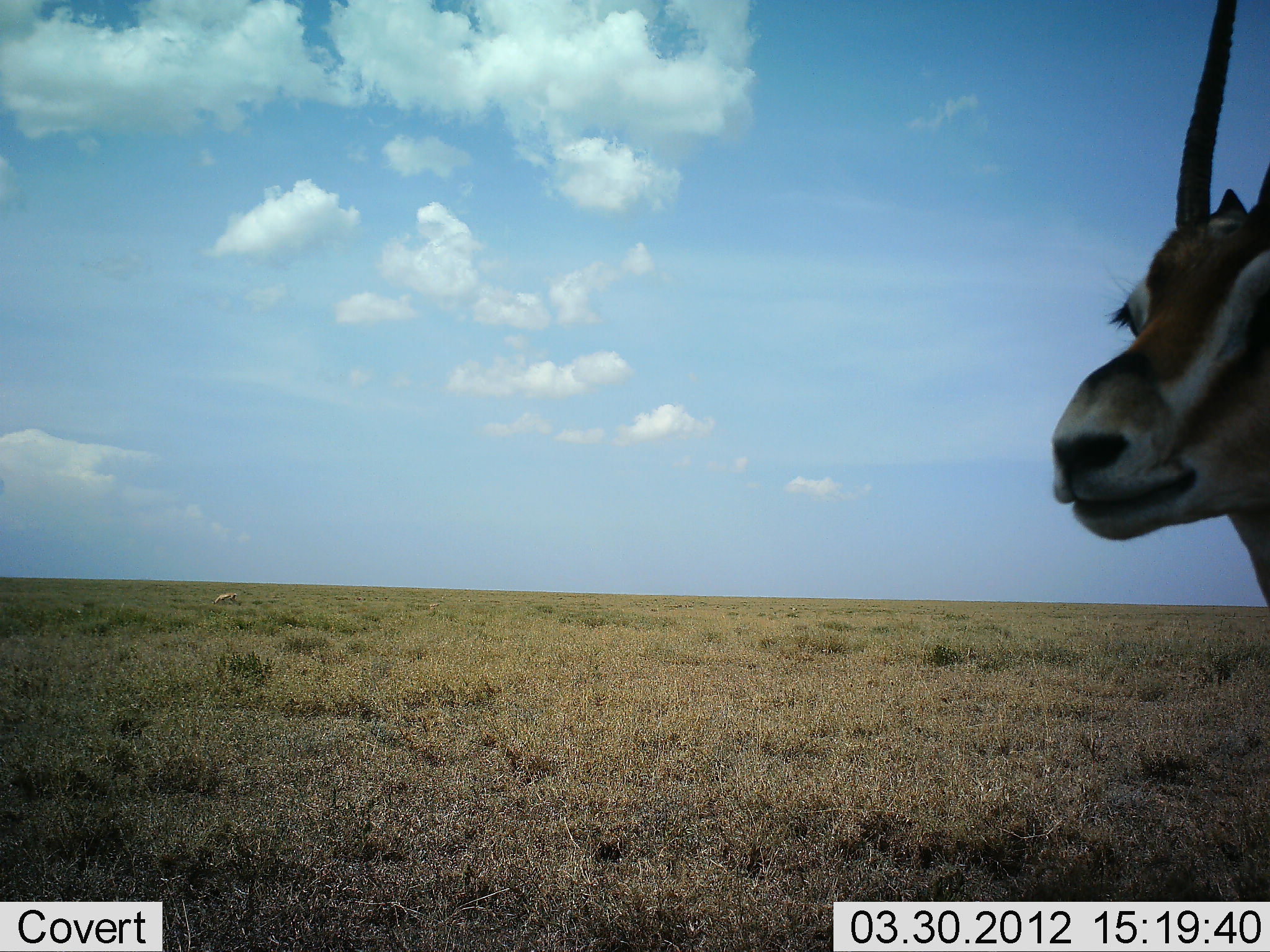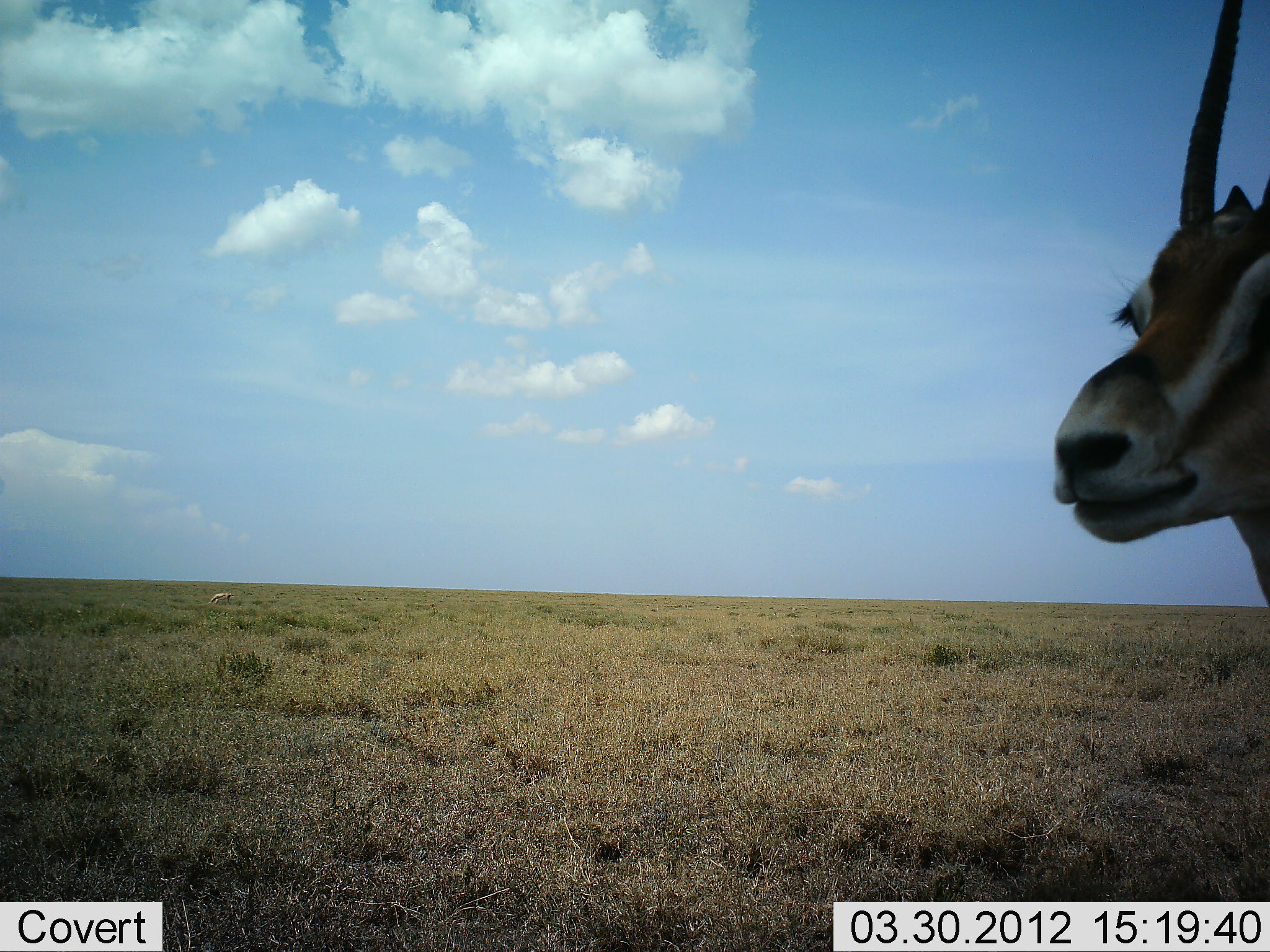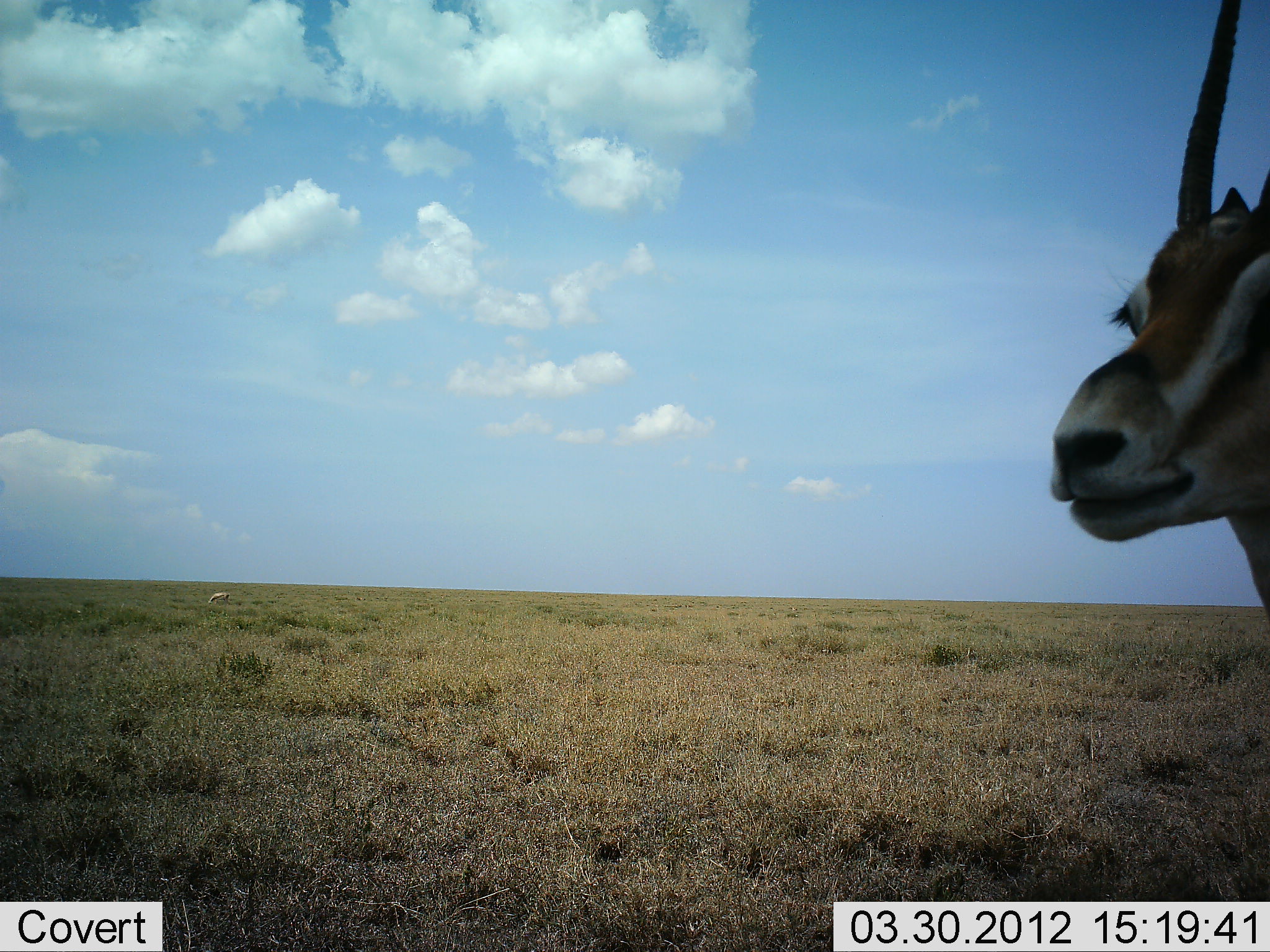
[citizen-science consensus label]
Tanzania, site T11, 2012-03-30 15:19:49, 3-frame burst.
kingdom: Animalia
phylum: Chordata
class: Mammalia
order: Artiodactyla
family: Bovidae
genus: Eudorcas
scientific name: Eudorcas thomsonii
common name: thomson's gazelle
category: gazellethomsons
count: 1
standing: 94%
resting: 0%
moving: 6%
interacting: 0%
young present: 0%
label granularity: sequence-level